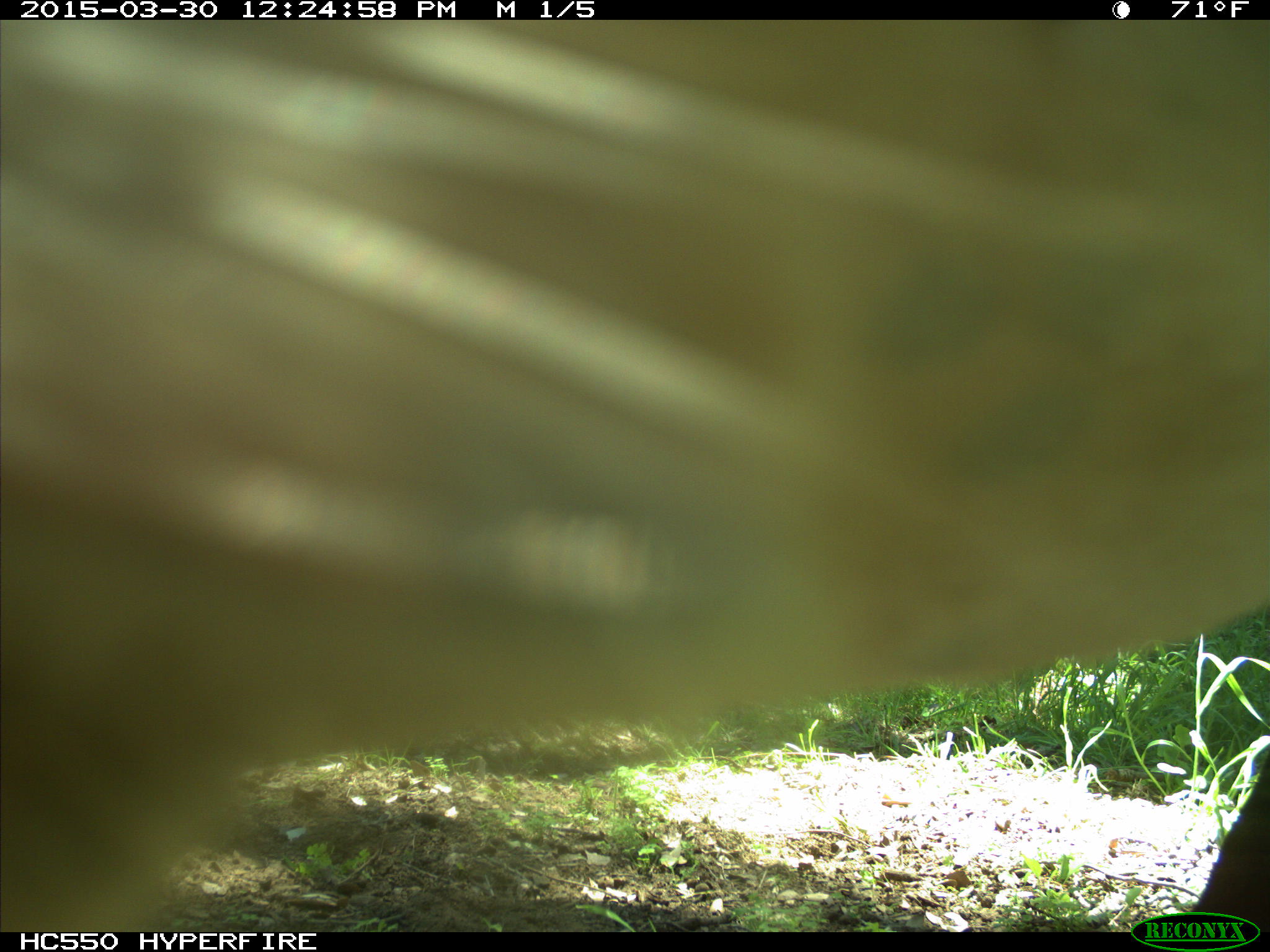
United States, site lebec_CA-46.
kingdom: Animalia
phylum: Chordata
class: Mammalia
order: Artiodactyla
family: Bovidae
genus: Bos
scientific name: Bos taurus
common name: domestic cow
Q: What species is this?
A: Bos taurus (domestic cow).